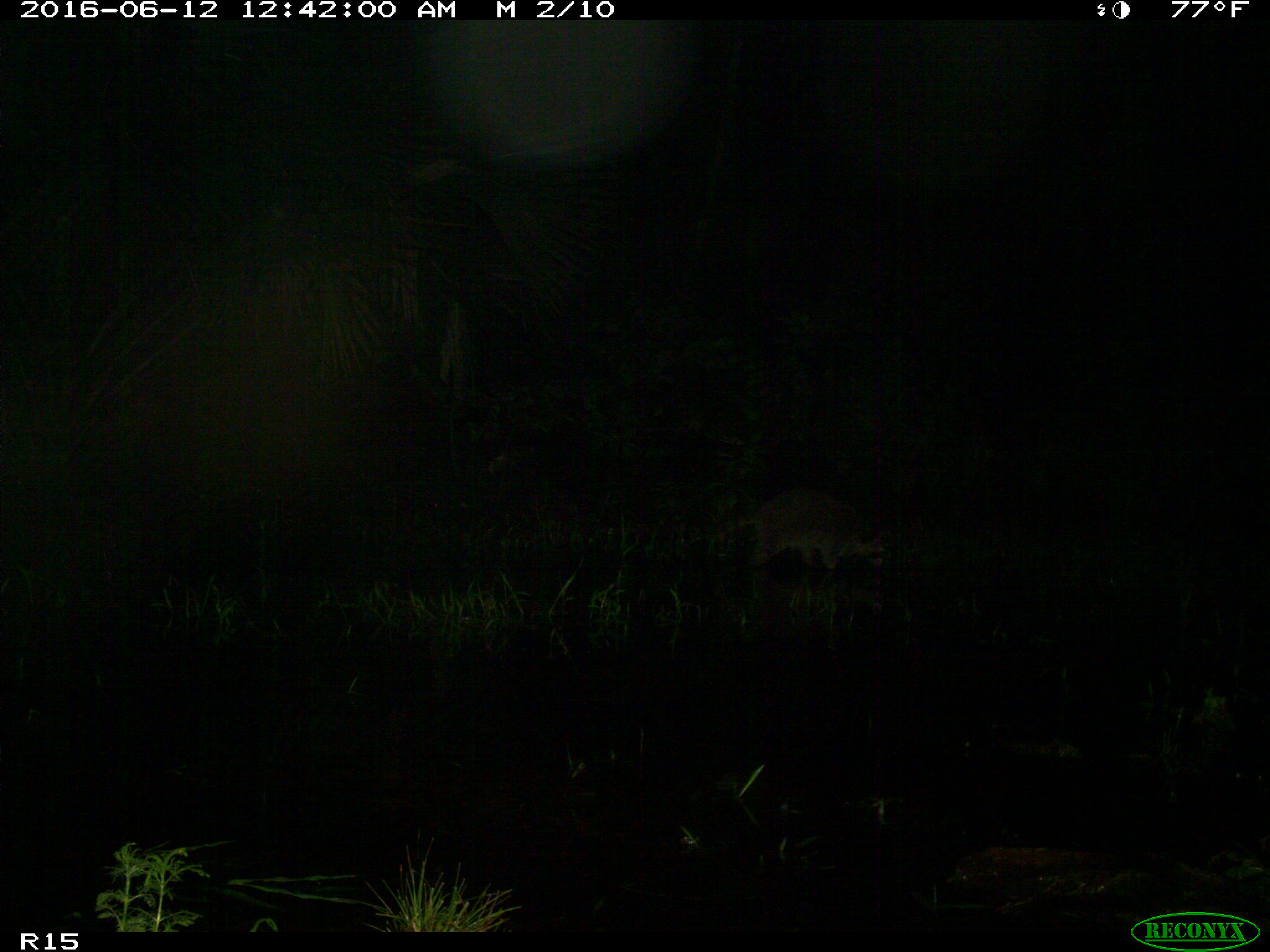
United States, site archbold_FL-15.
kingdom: Animalia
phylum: Chordata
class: Mammalia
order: Carnivora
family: Procyonidae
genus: Procyon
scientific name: Procyon lotor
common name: common raccoon